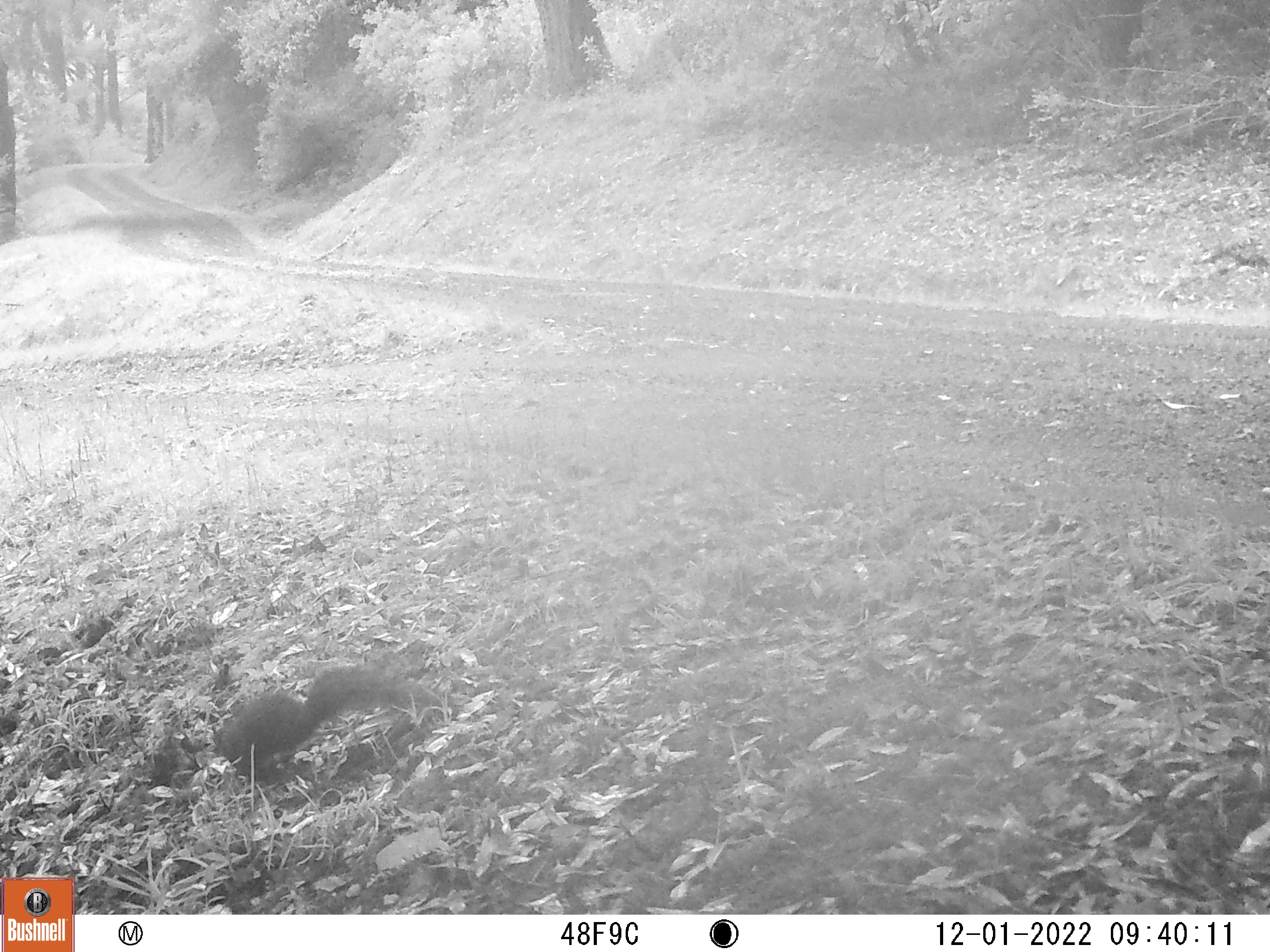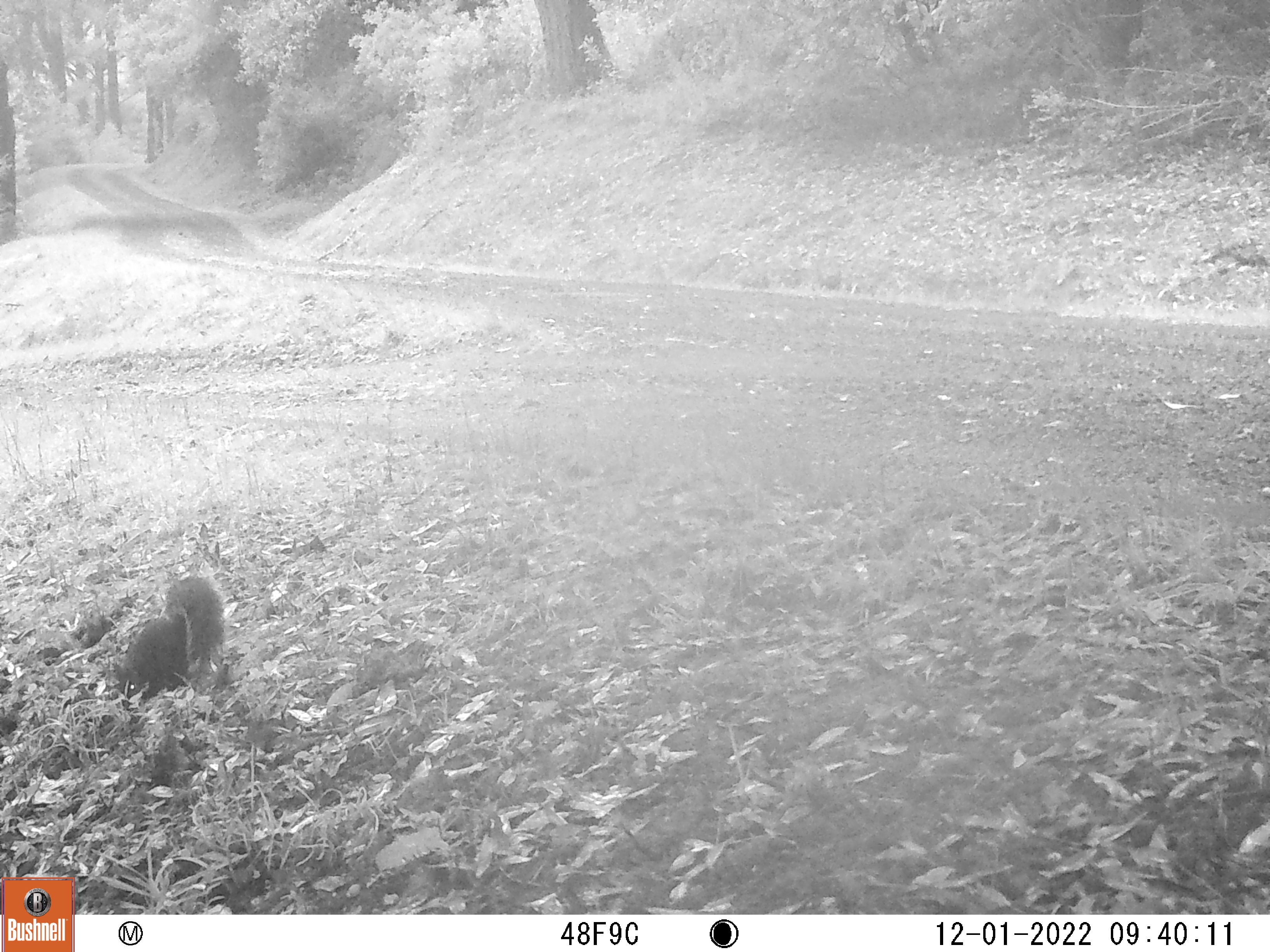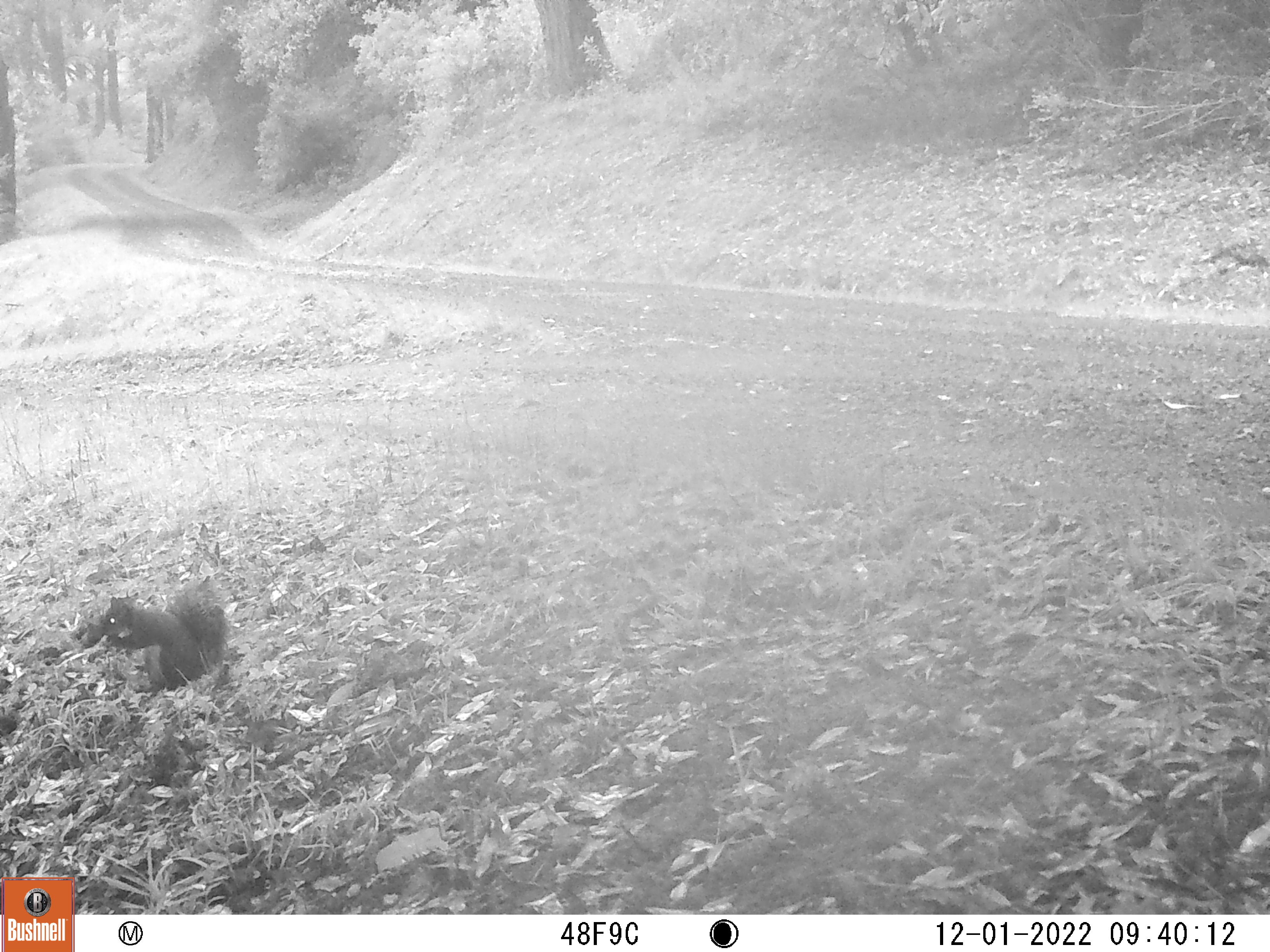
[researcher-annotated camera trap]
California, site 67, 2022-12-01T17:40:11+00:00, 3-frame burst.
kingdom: Animalia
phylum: Chordata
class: Mammalia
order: Rodentia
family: Sciuridae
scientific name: Sciuridae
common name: squirrel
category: unknown squirrel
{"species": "unknown squirrel (squirrel) (Sciuridae)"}